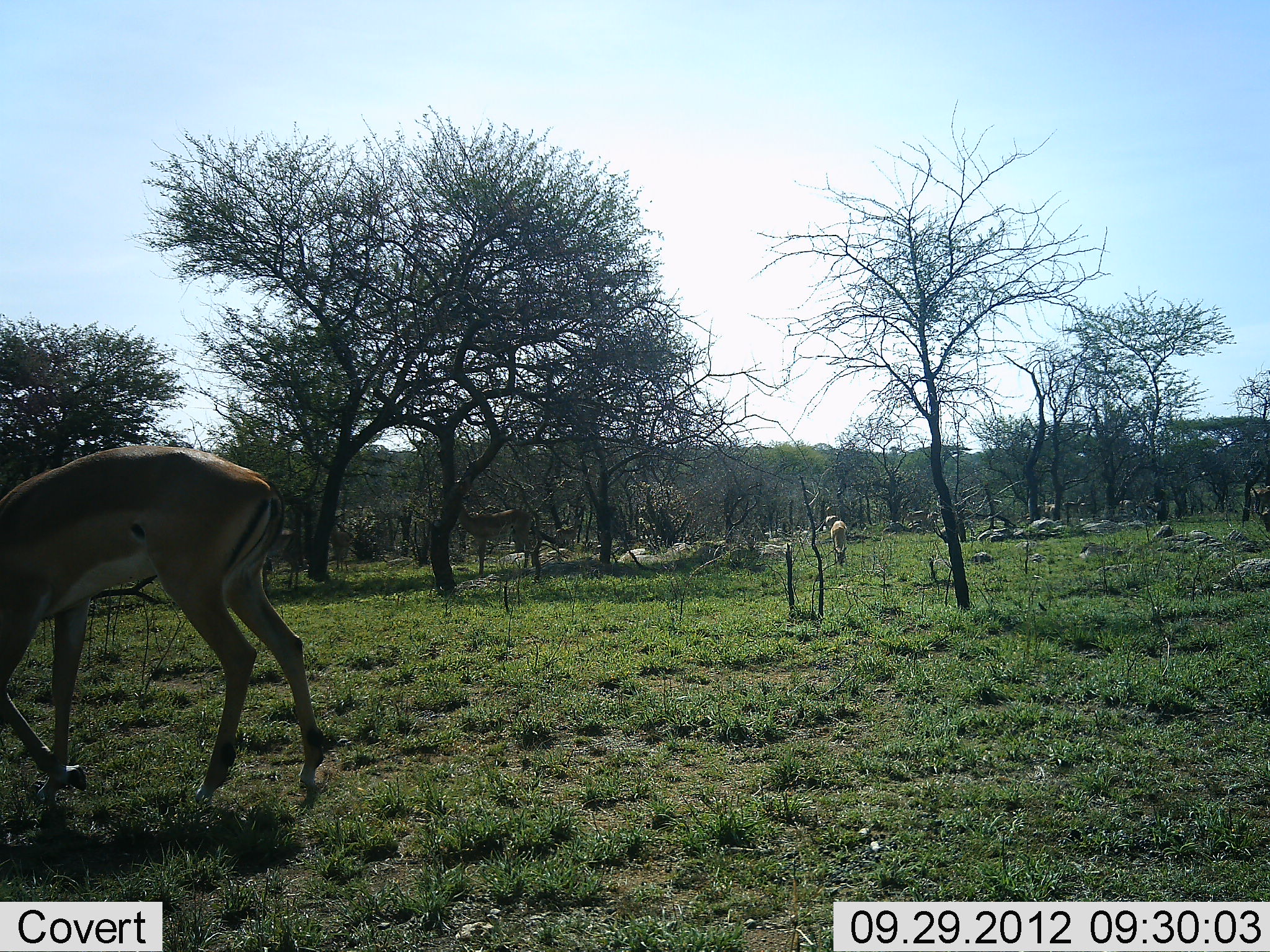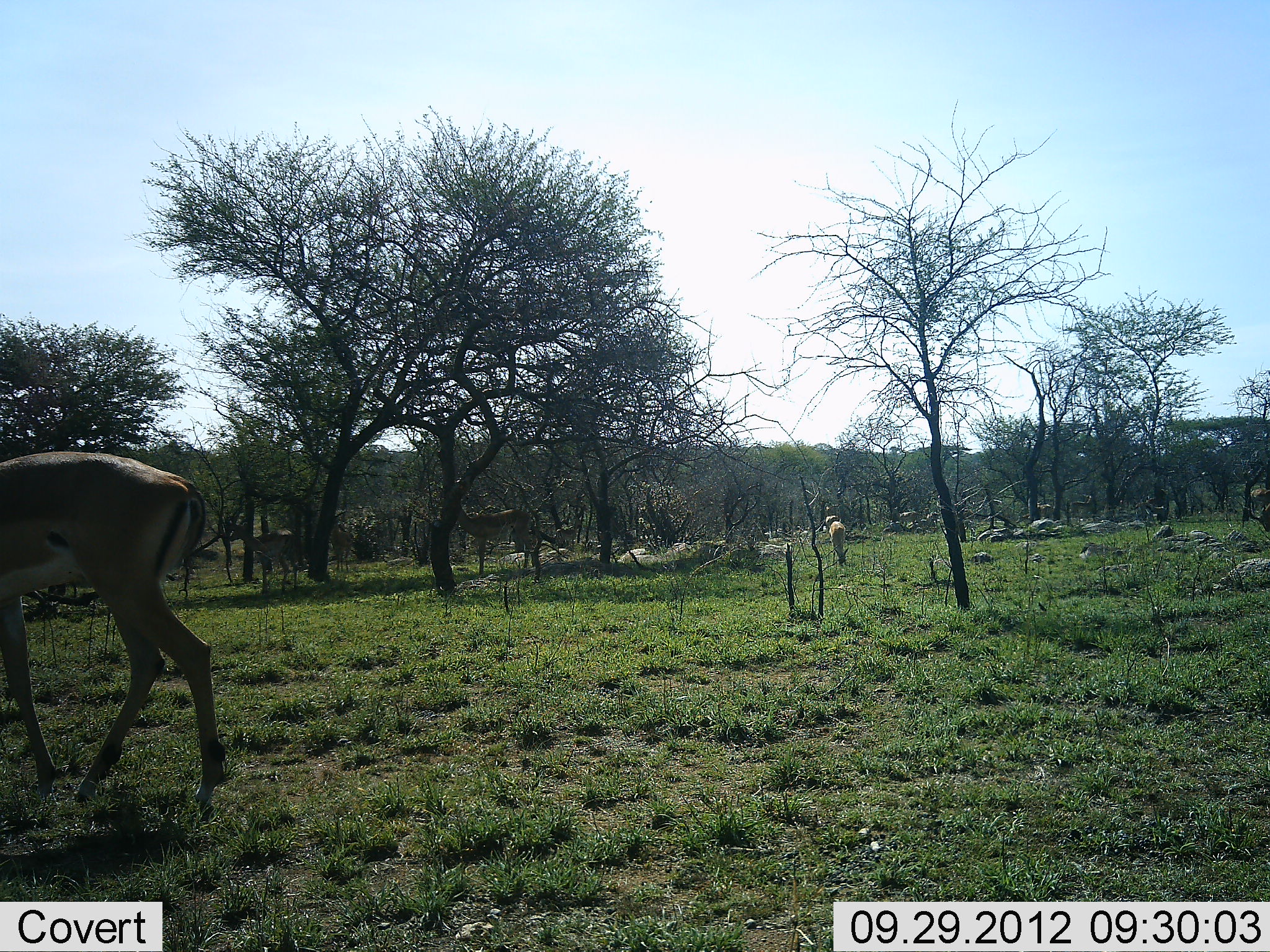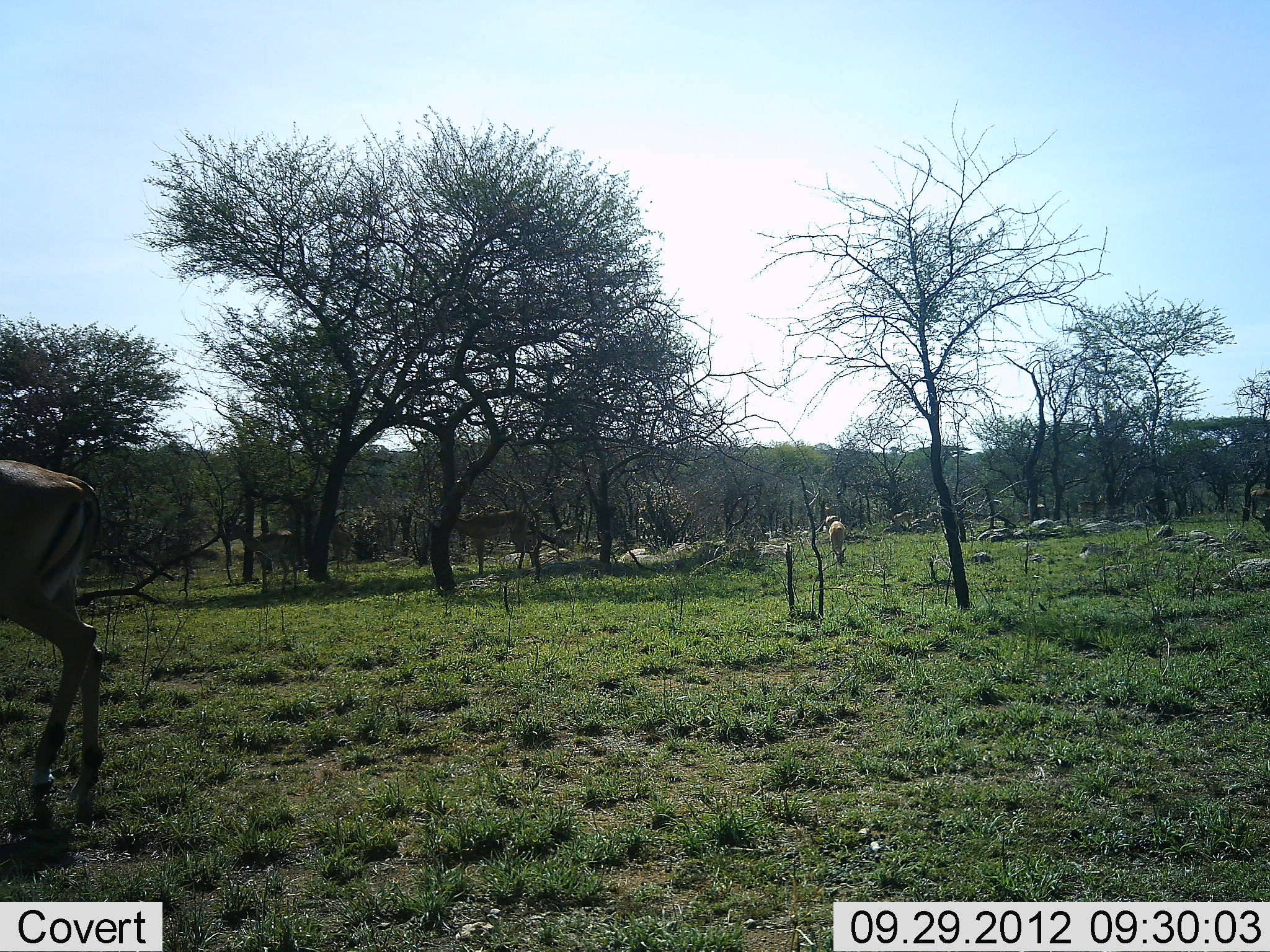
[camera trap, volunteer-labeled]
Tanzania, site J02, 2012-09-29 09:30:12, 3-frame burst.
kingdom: Animalia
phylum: Chordata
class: Mammalia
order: Artiodactyla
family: Bovidae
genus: Aepyceros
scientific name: Aepyceros melampus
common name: impala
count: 10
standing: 80%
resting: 0%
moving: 80%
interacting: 0%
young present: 0%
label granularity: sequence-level